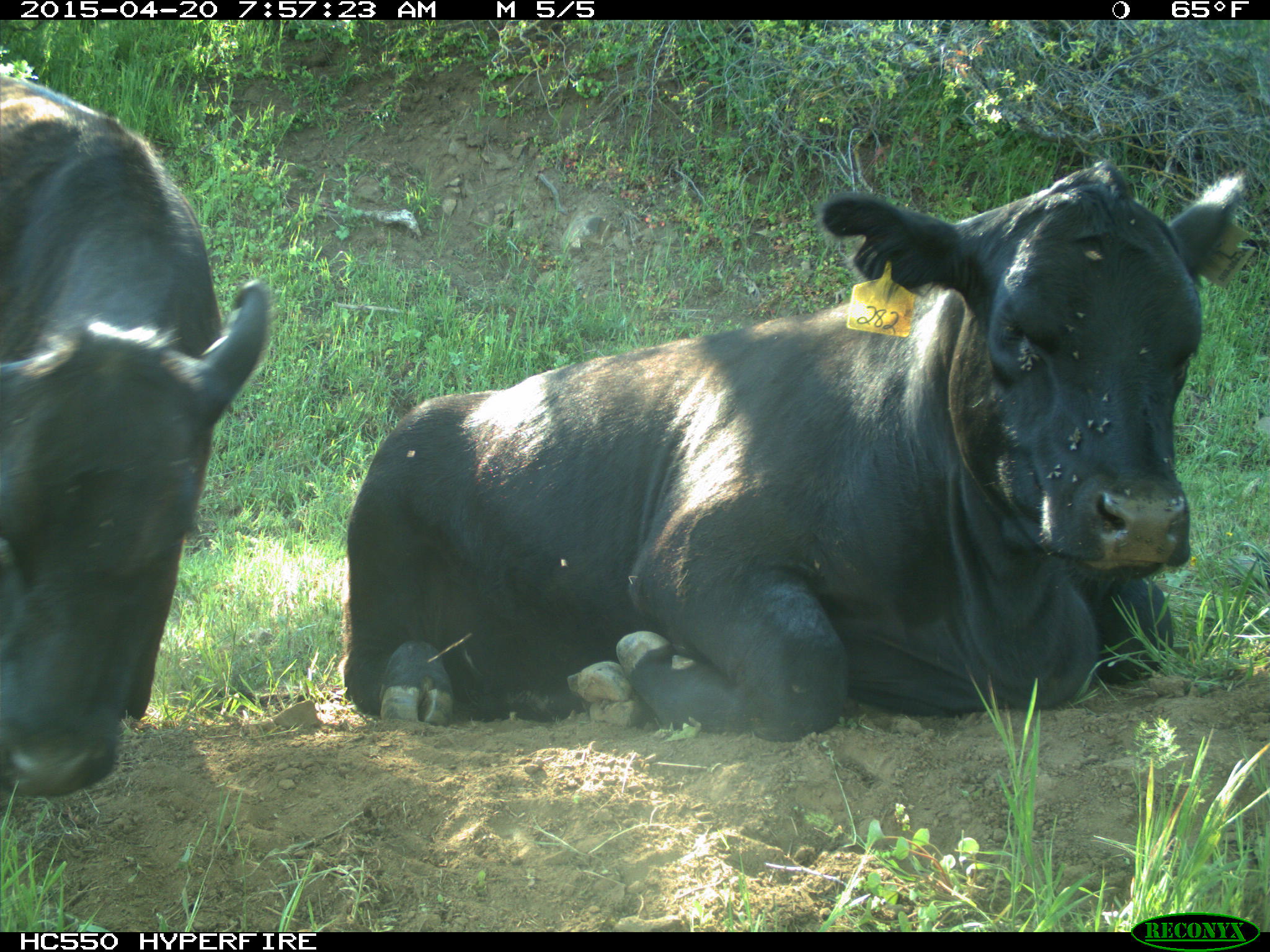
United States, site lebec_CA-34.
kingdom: Animalia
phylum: Chordata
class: Mammalia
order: Artiodactyla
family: Bovidae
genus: Bos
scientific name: Bos taurus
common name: domestic cow